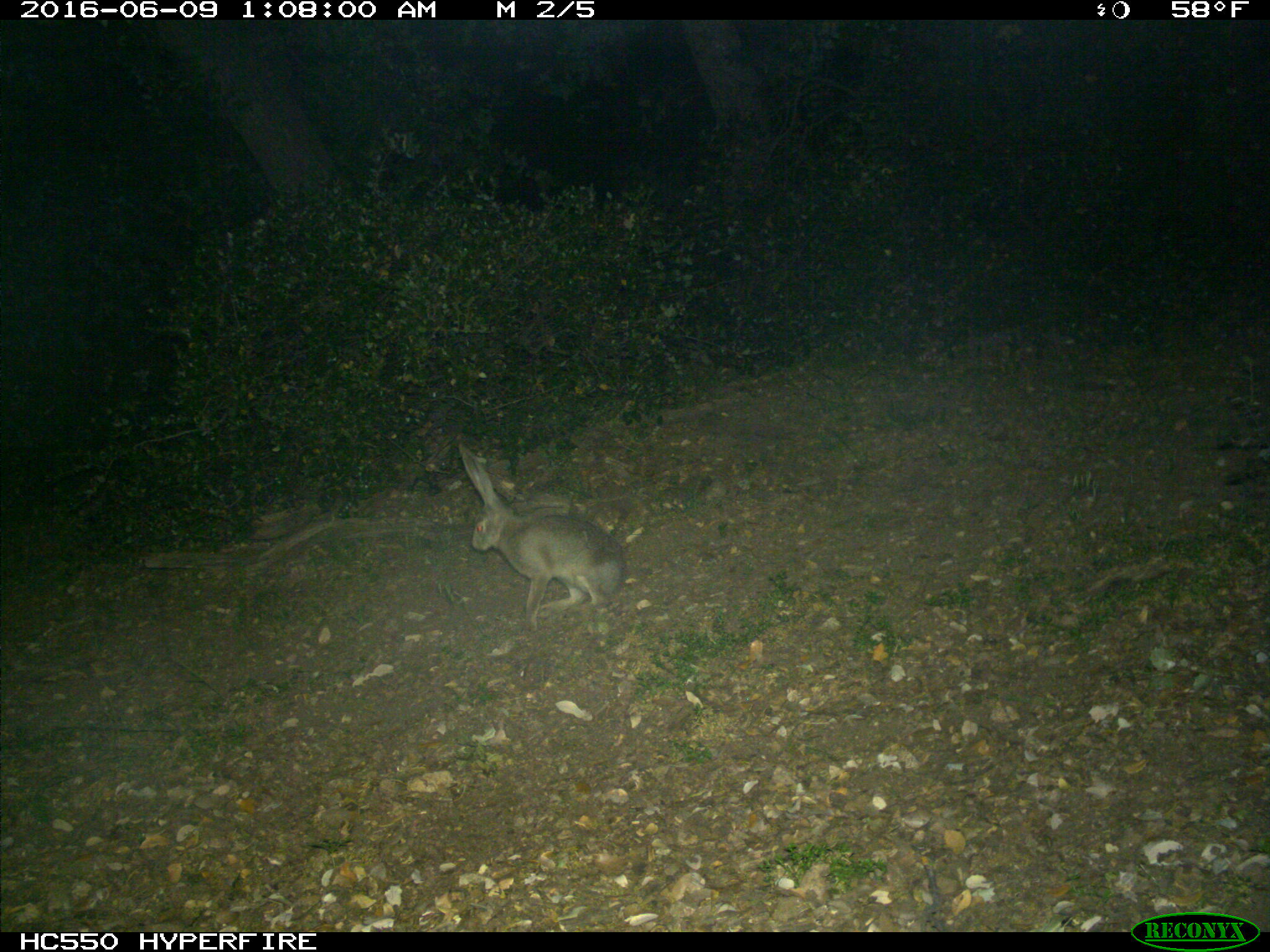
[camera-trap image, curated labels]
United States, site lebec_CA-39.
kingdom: Animalia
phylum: Chordata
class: Mammalia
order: Lagomorpha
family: Leporidae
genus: Lepus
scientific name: Lepus californicus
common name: black-tailed jackrabbit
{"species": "Lepus californicus (black-tailed jackrabbit)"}